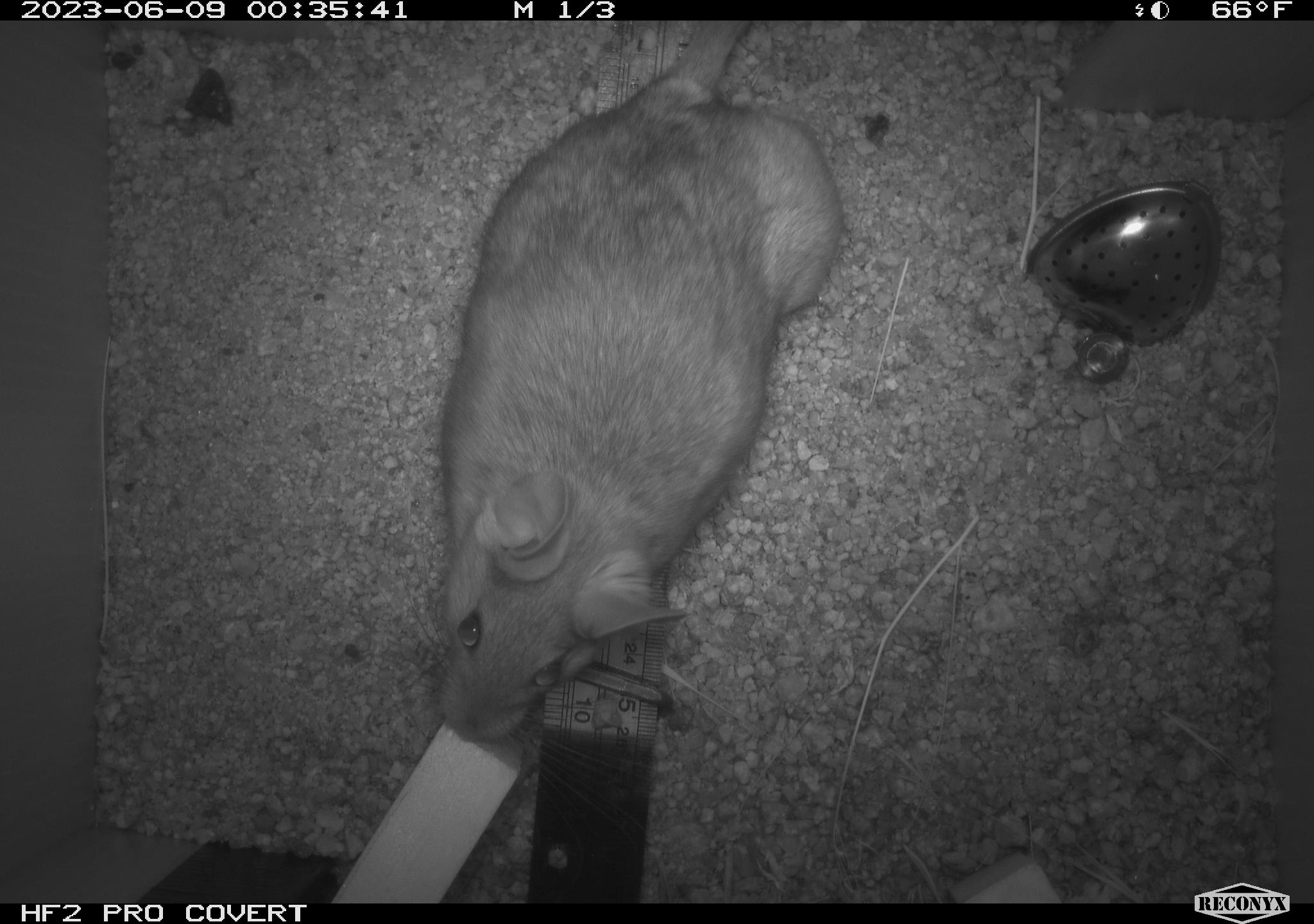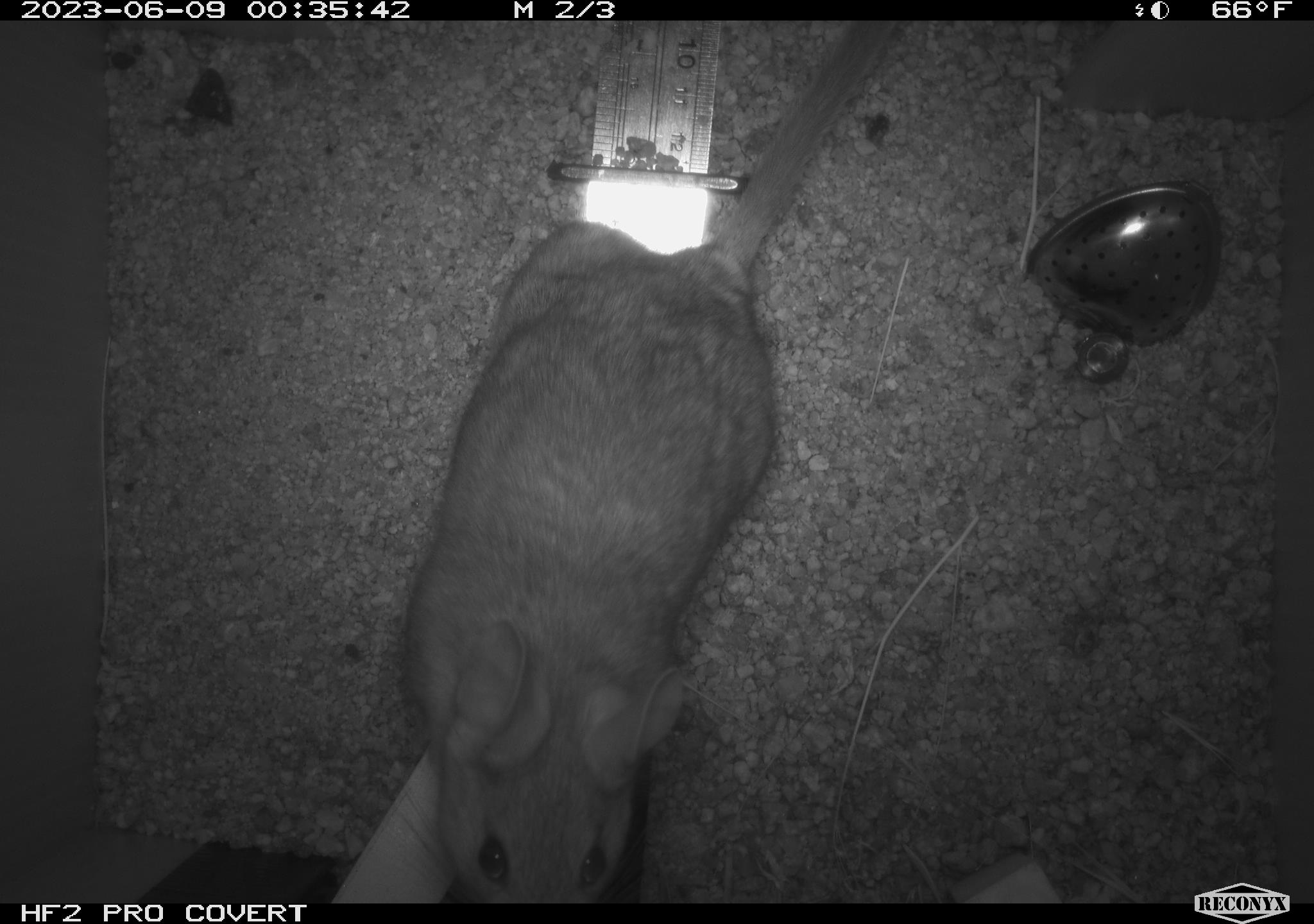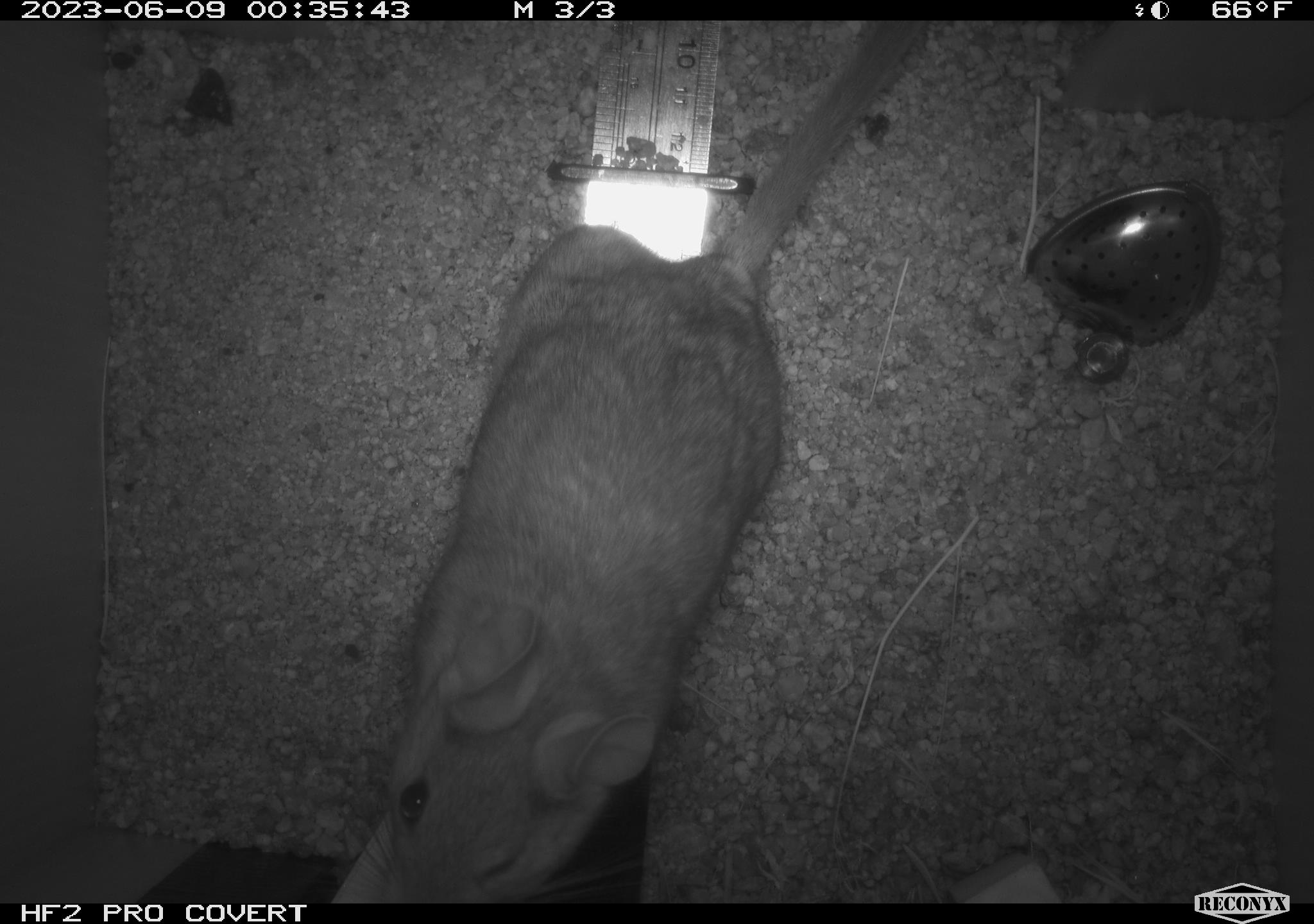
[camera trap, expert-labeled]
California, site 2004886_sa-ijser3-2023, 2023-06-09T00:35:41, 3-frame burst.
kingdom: Animalia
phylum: Chordata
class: Mammalia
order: Rodentia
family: Cricetidae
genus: Neotoma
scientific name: Neotoma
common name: pack rat or woodrat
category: neotoma species